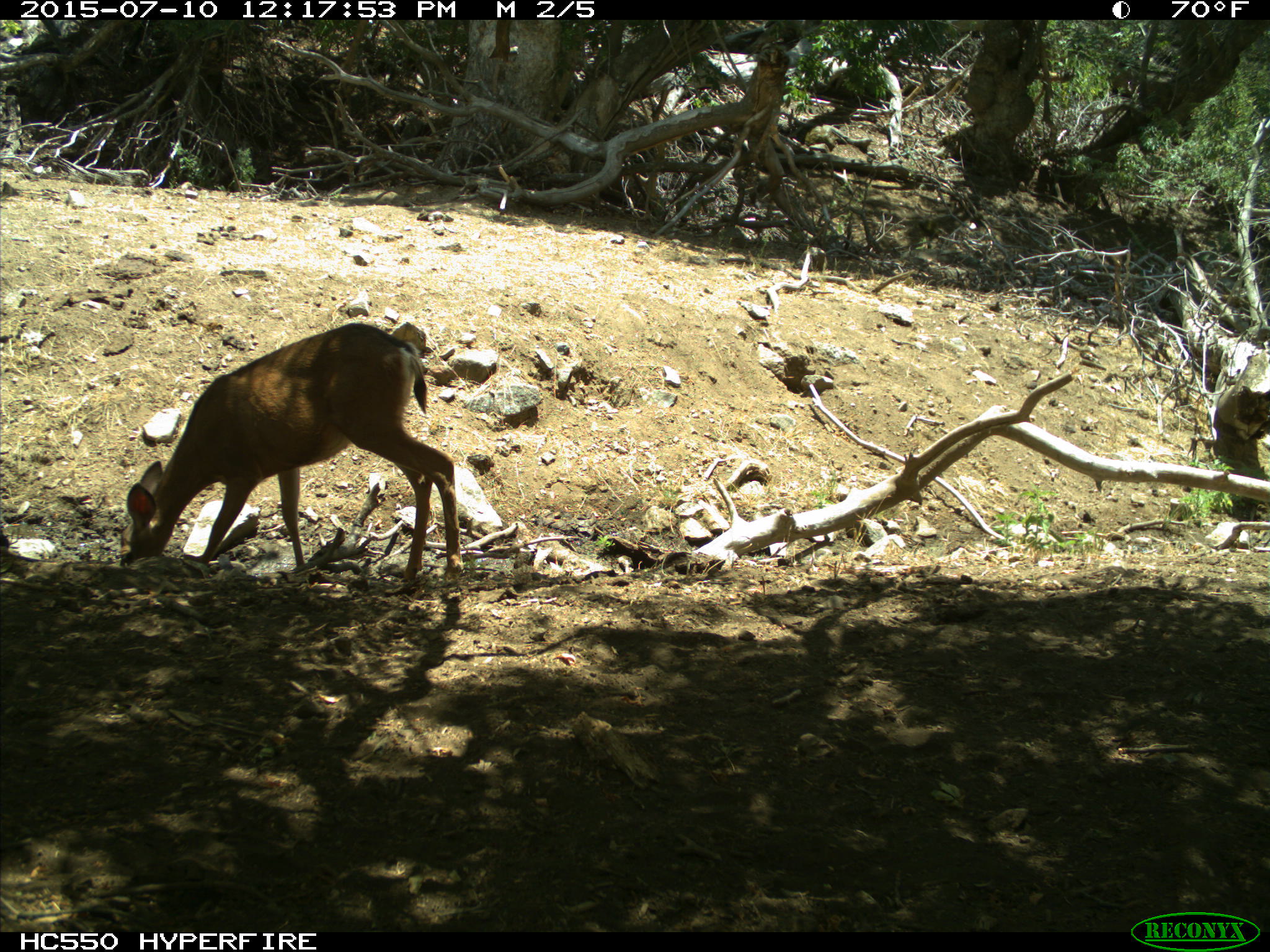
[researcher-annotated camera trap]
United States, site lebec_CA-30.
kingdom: Animalia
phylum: Chordata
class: Mammalia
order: Artiodactyla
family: Cervidae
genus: Odocoileus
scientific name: Odocoileus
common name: deer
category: unidentified deer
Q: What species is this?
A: Unidentified deer (deer) (Odocoileus).